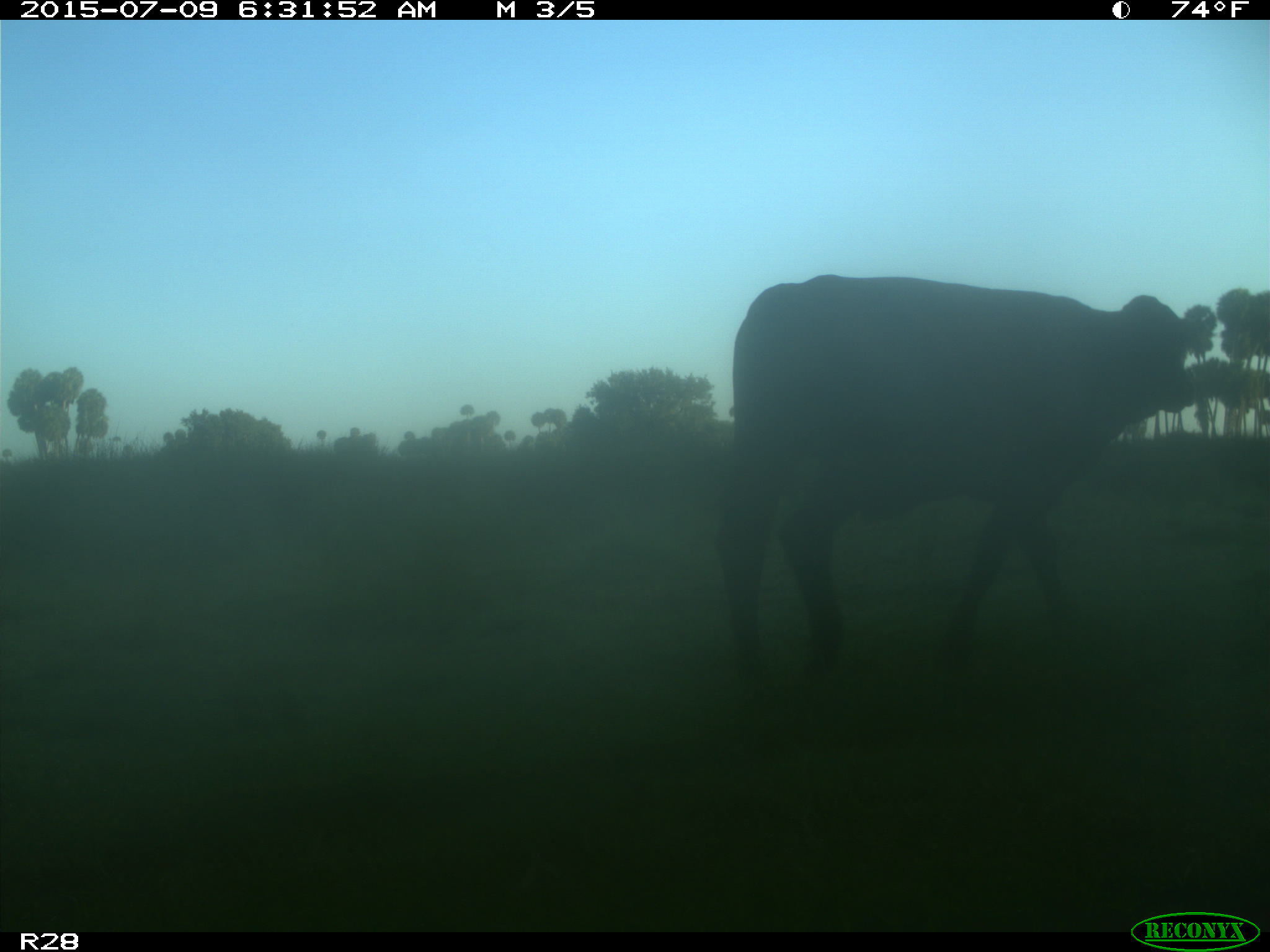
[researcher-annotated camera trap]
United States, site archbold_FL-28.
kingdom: Animalia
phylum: Chordata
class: Mammalia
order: Artiodactyla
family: Bovidae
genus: Bos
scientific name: Bos taurus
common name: domestic cow